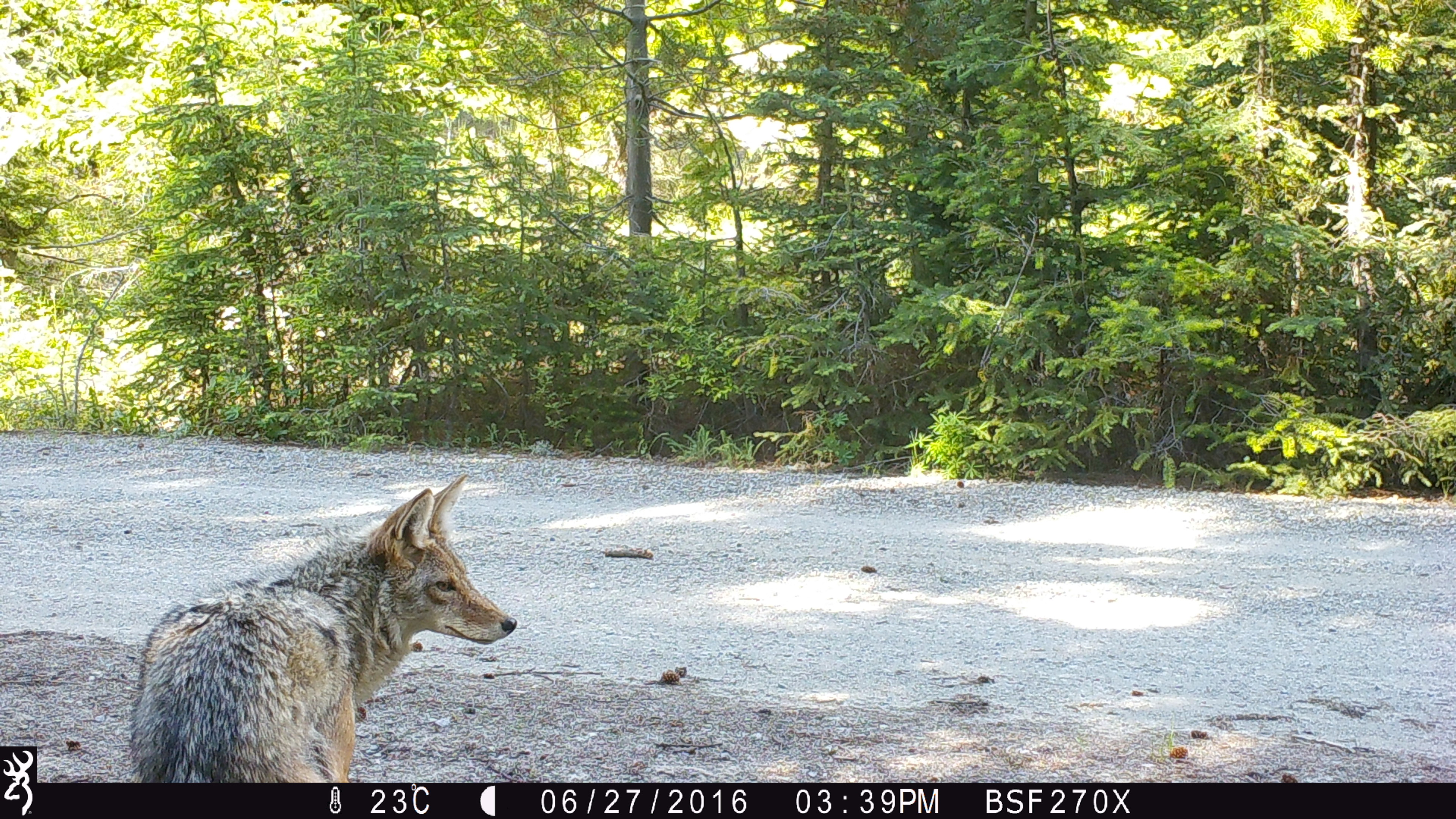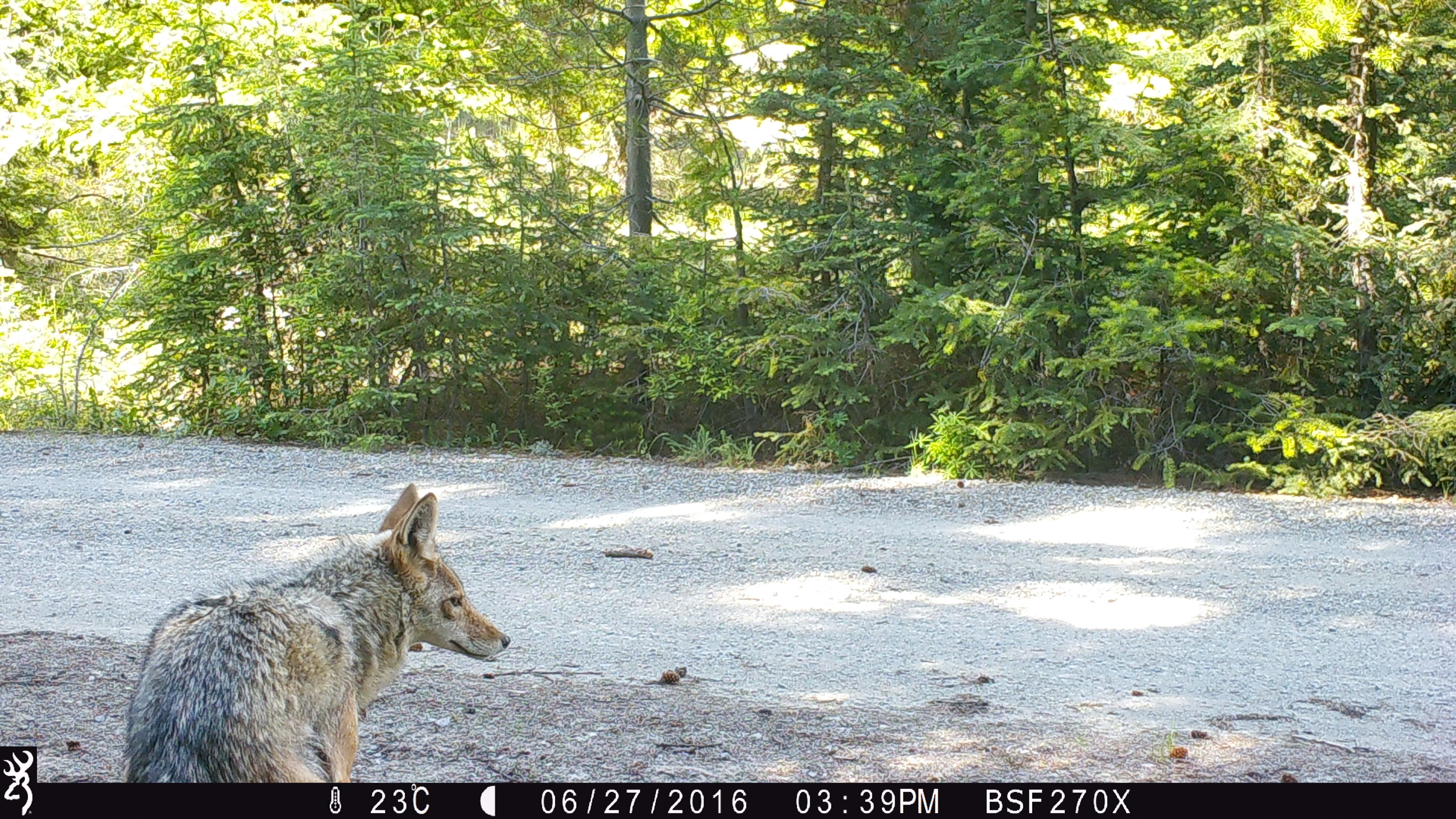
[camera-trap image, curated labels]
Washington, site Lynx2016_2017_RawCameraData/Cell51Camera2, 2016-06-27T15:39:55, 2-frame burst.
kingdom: Animalia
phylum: Chordata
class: Mammalia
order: Carnivora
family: Canidae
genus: Canis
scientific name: Canis latrans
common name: coyote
Canis latrans (coyote). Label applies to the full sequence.